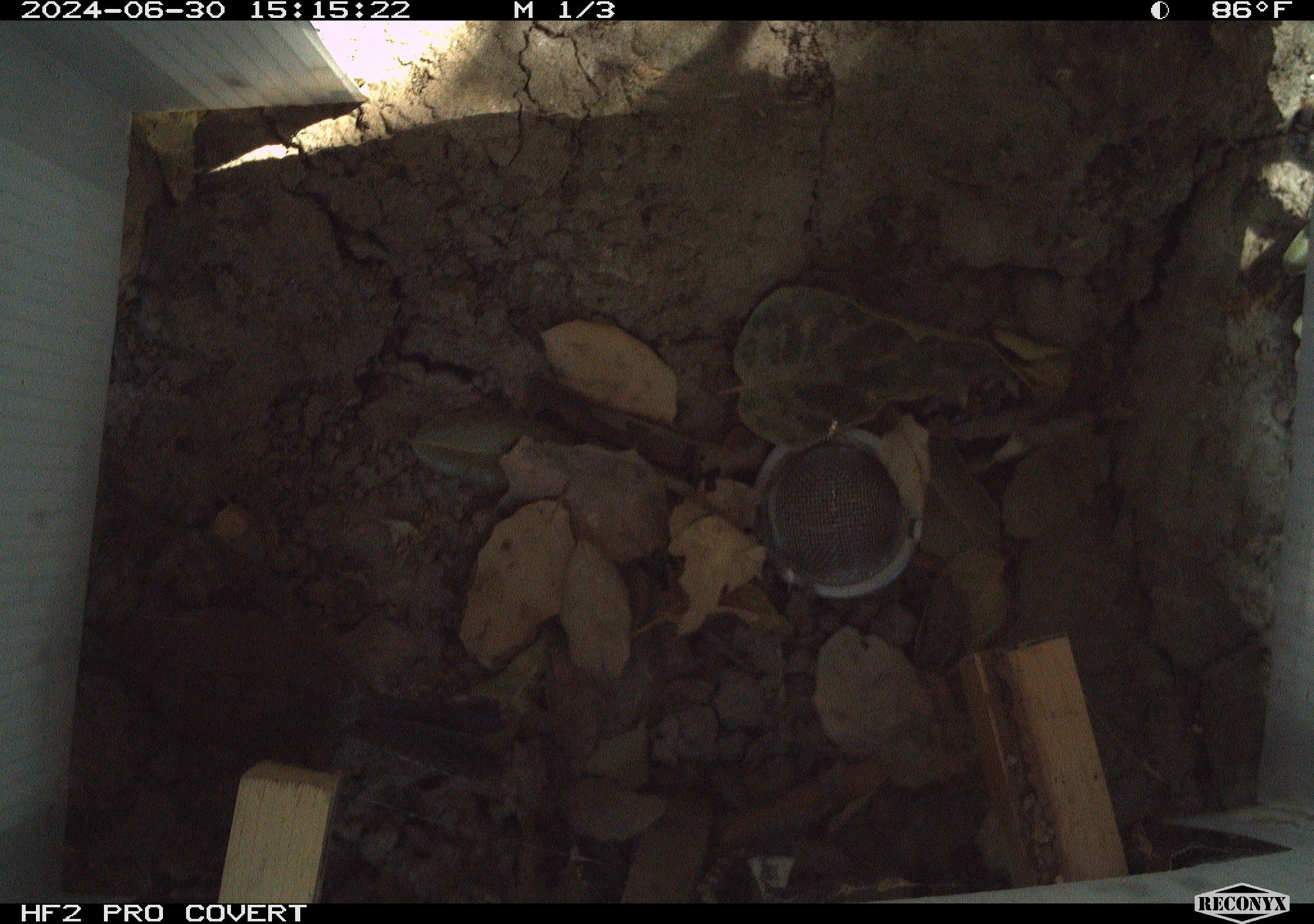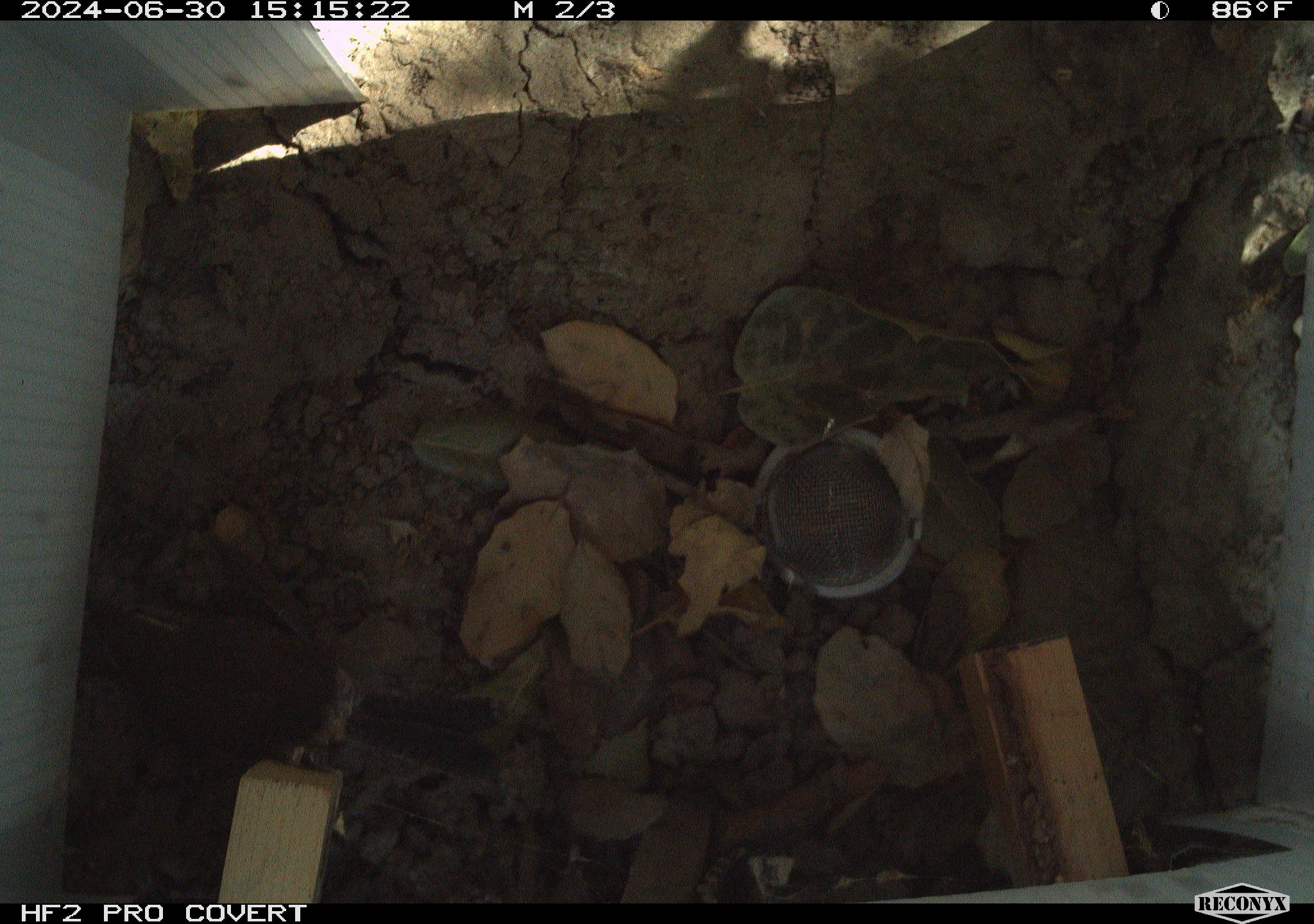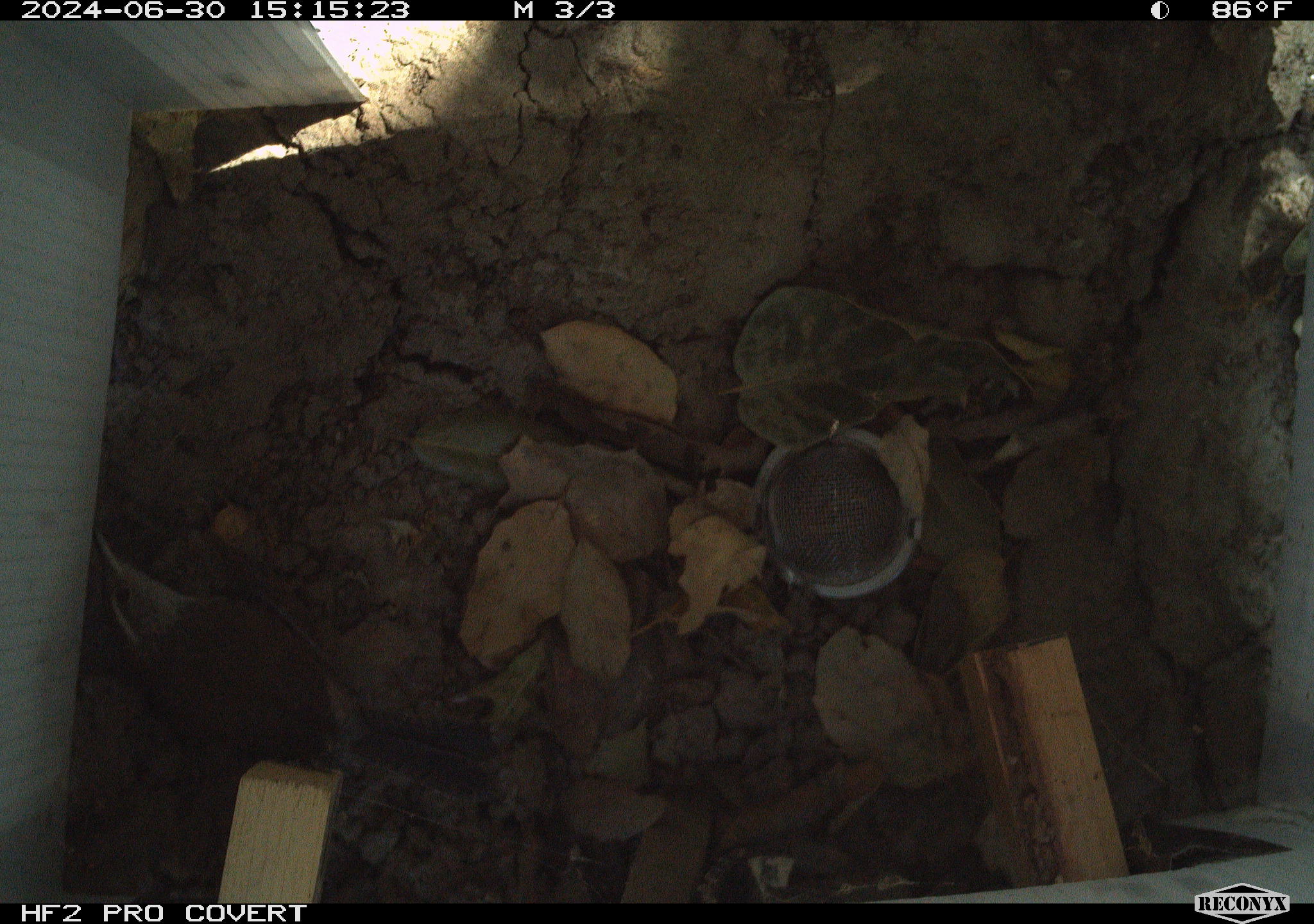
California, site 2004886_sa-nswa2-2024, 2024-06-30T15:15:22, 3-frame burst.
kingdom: Animalia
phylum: Chordata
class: Aves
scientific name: Aves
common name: bird